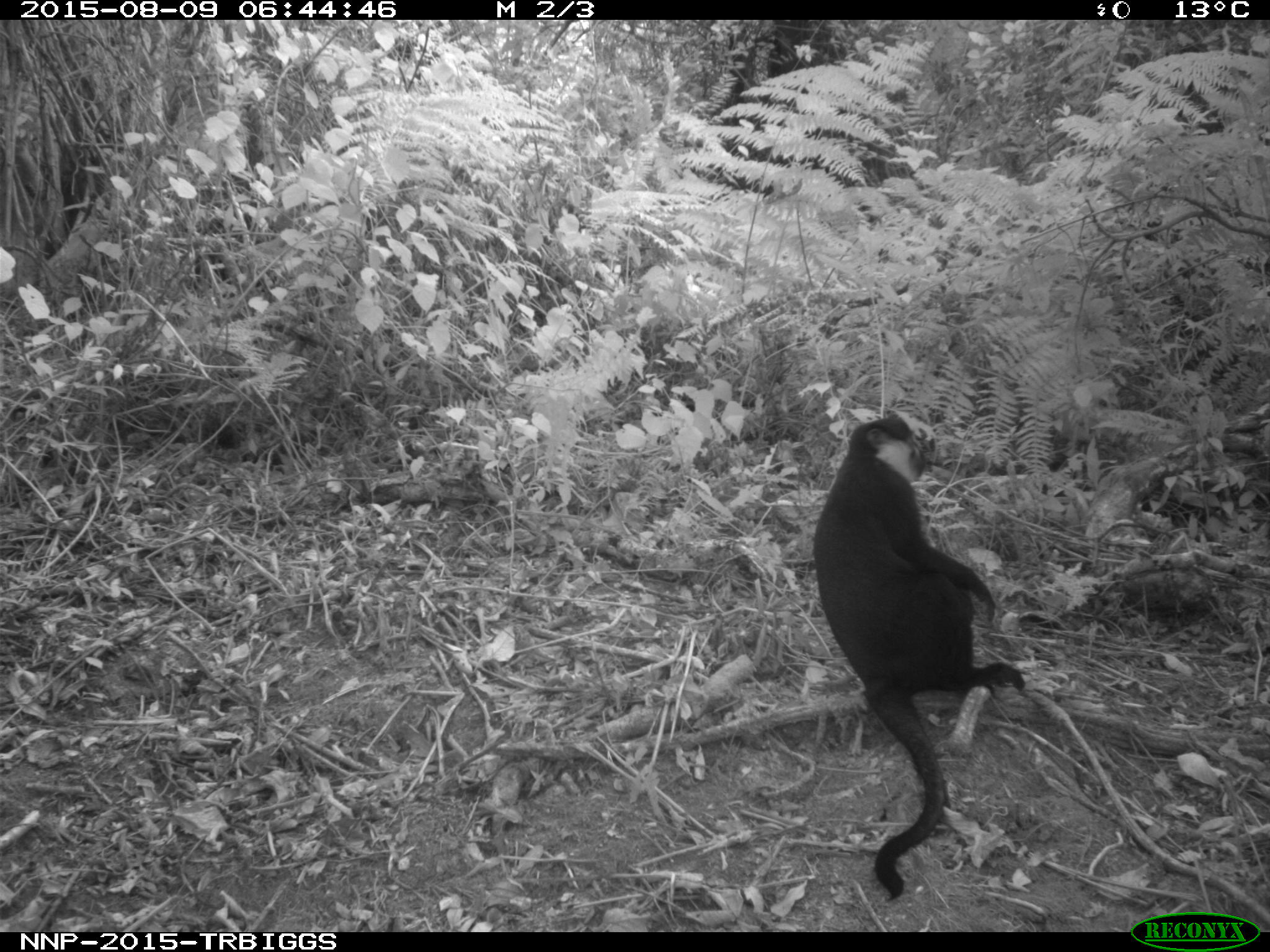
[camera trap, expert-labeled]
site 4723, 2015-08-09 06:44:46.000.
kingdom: Animalia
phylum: Chordata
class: Mammalia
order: Primates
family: Cercopithecidae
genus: Allochrocebus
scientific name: Allochrocebus lhoesti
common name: l'hoest's monkey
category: cercopithecus lhoesti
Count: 1.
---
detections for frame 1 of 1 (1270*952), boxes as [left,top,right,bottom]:
cercopithecus lhoesti: [810,410,1026,902]